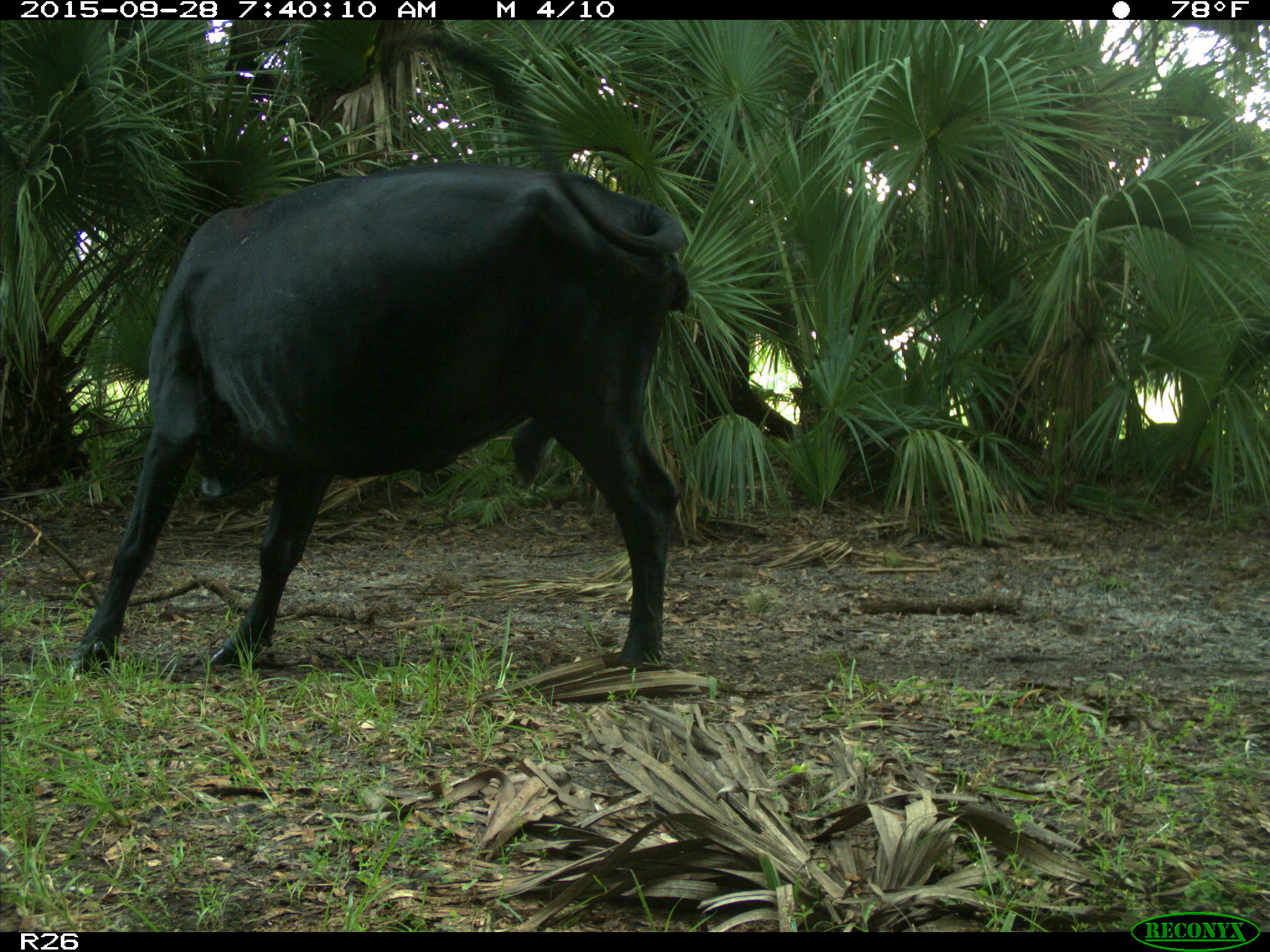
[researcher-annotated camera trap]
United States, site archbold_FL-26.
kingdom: Animalia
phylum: Chordata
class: Mammalia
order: Artiodactyla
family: Bovidae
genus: Bos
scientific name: Bos taurus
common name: domestic cow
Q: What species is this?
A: Bos taurus (domestic cow).